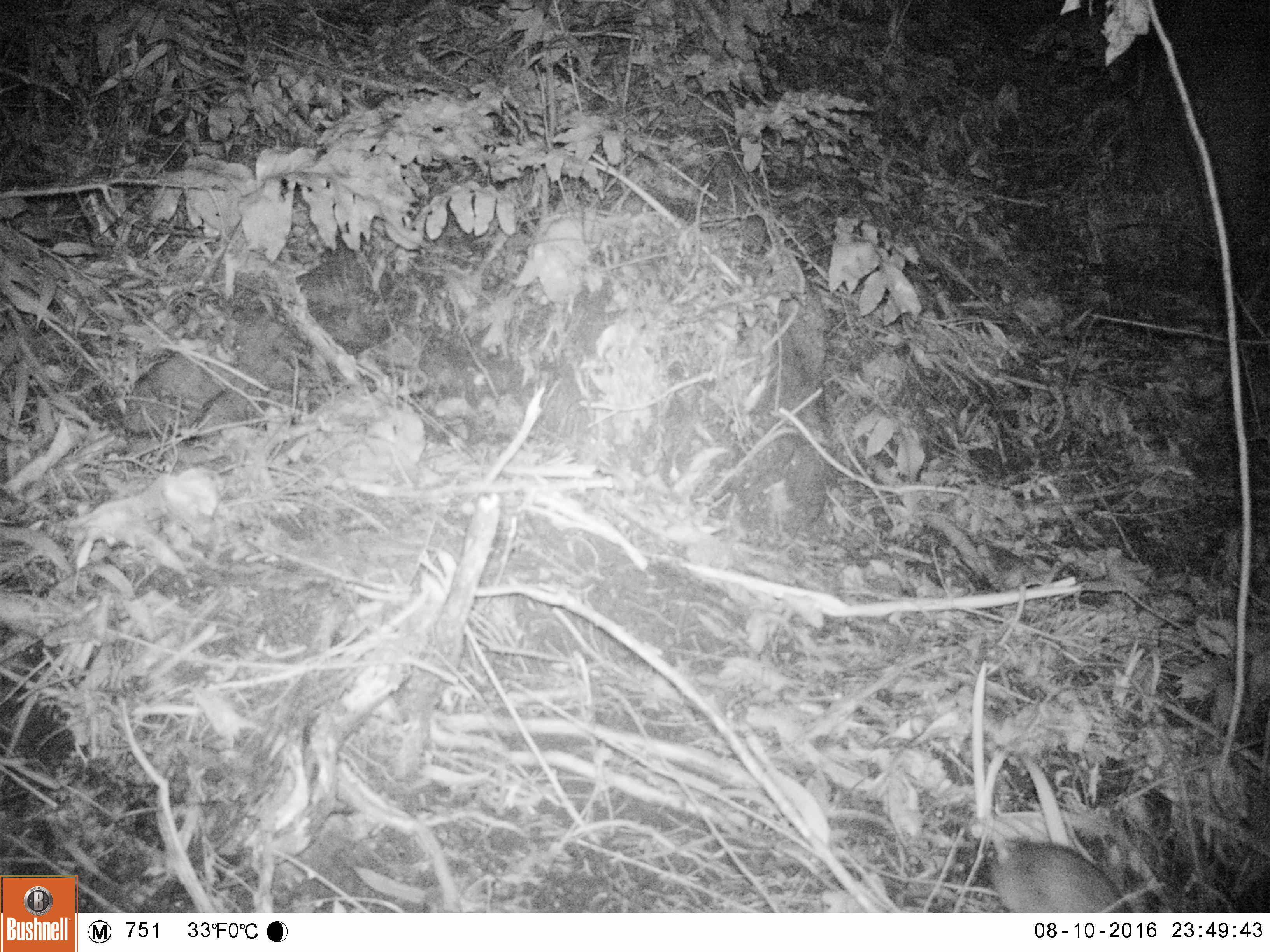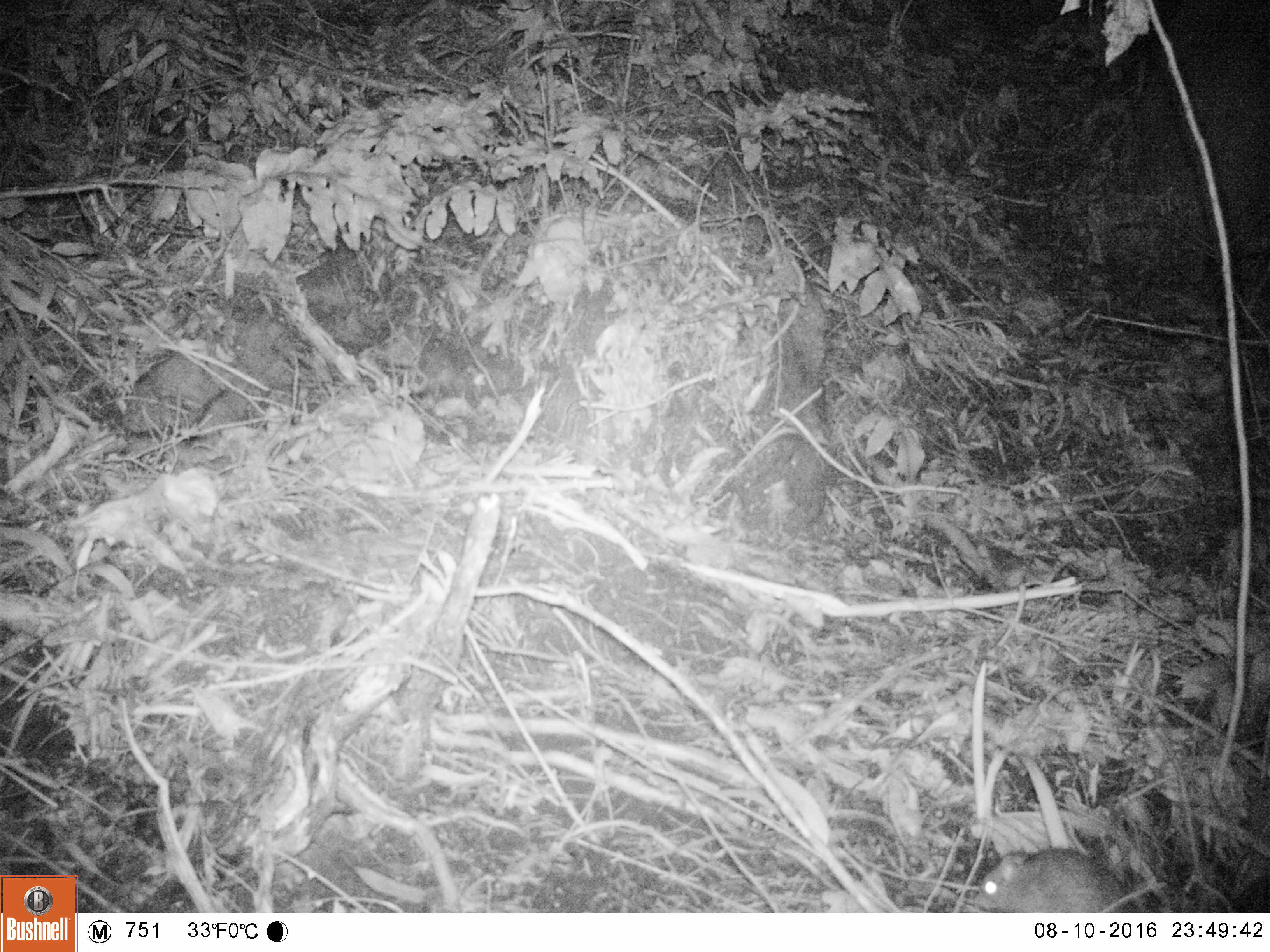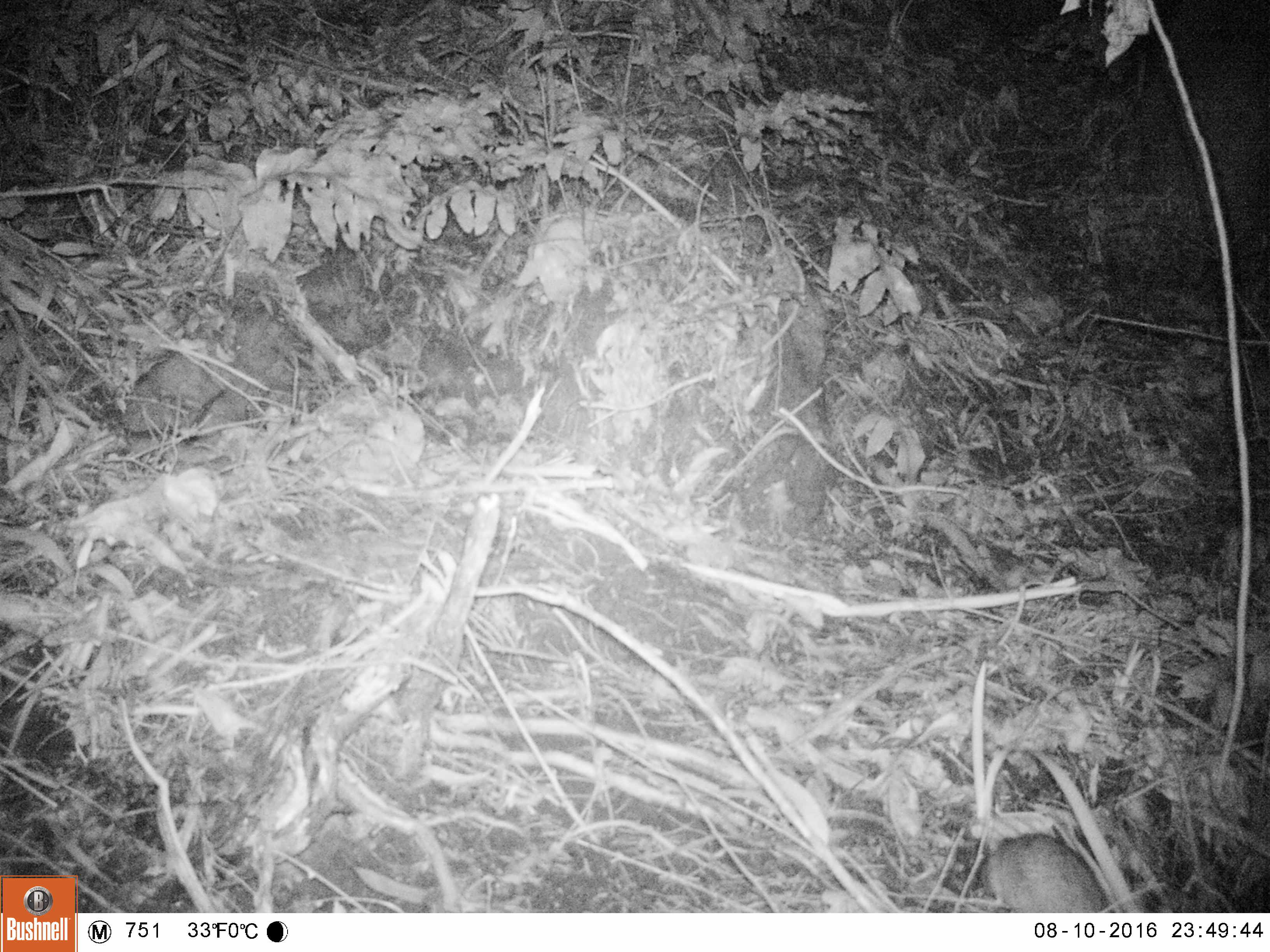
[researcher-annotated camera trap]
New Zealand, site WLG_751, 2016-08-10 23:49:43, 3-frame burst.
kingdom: Animalia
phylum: Chordata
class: Mammalia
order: Rodentia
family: Muridae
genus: Rattus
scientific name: Rattus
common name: rat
Rat (Rattus).